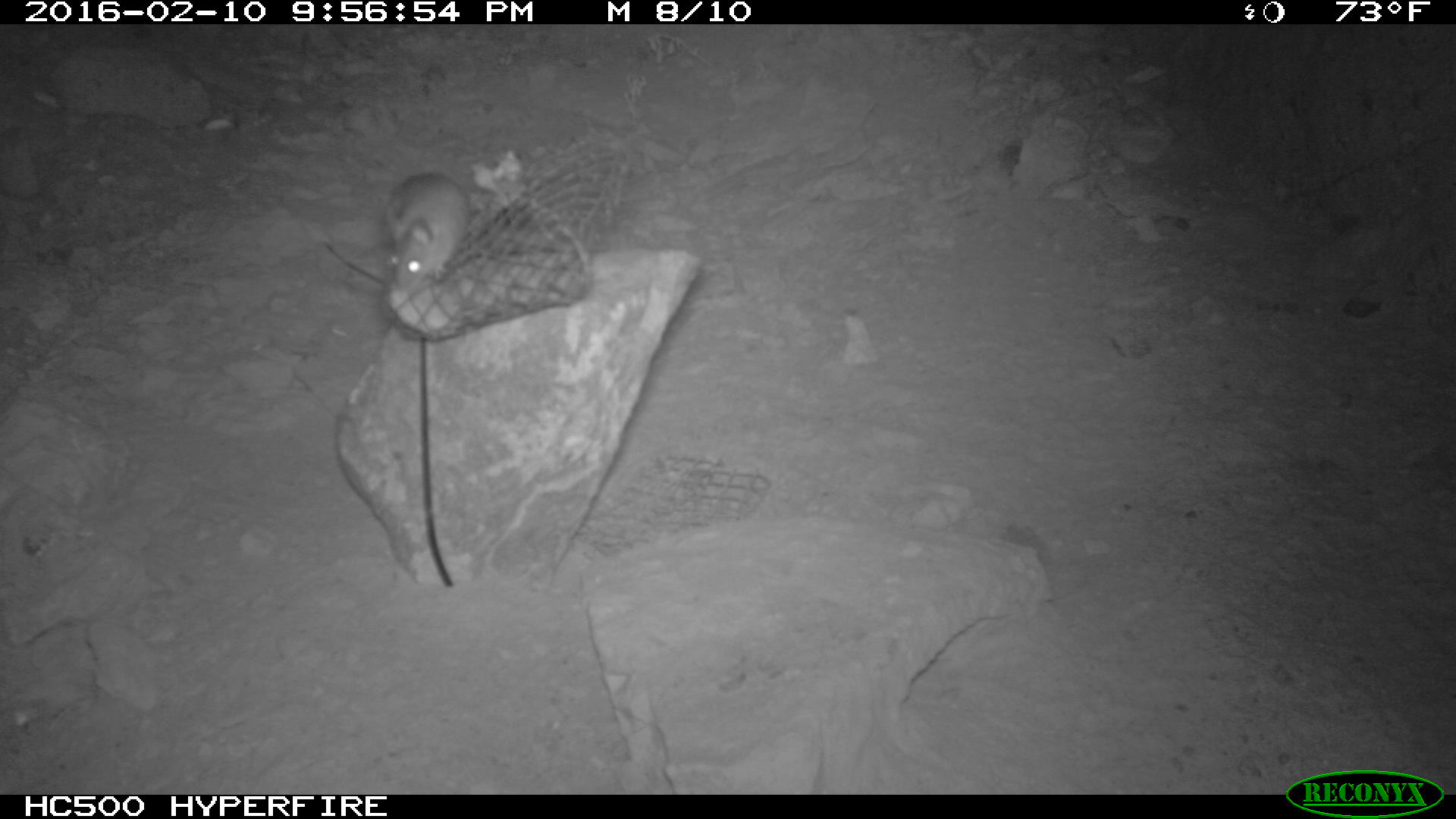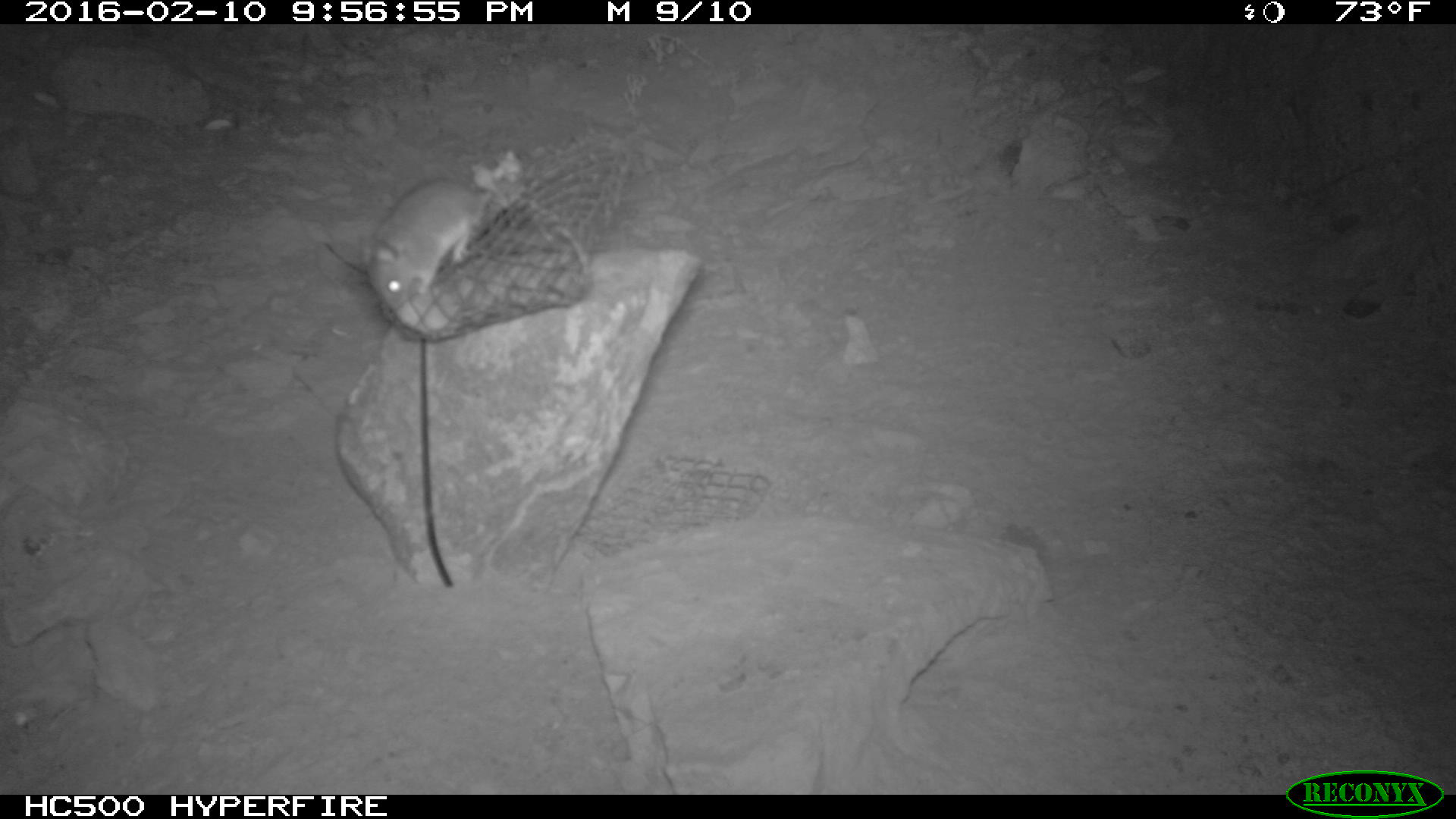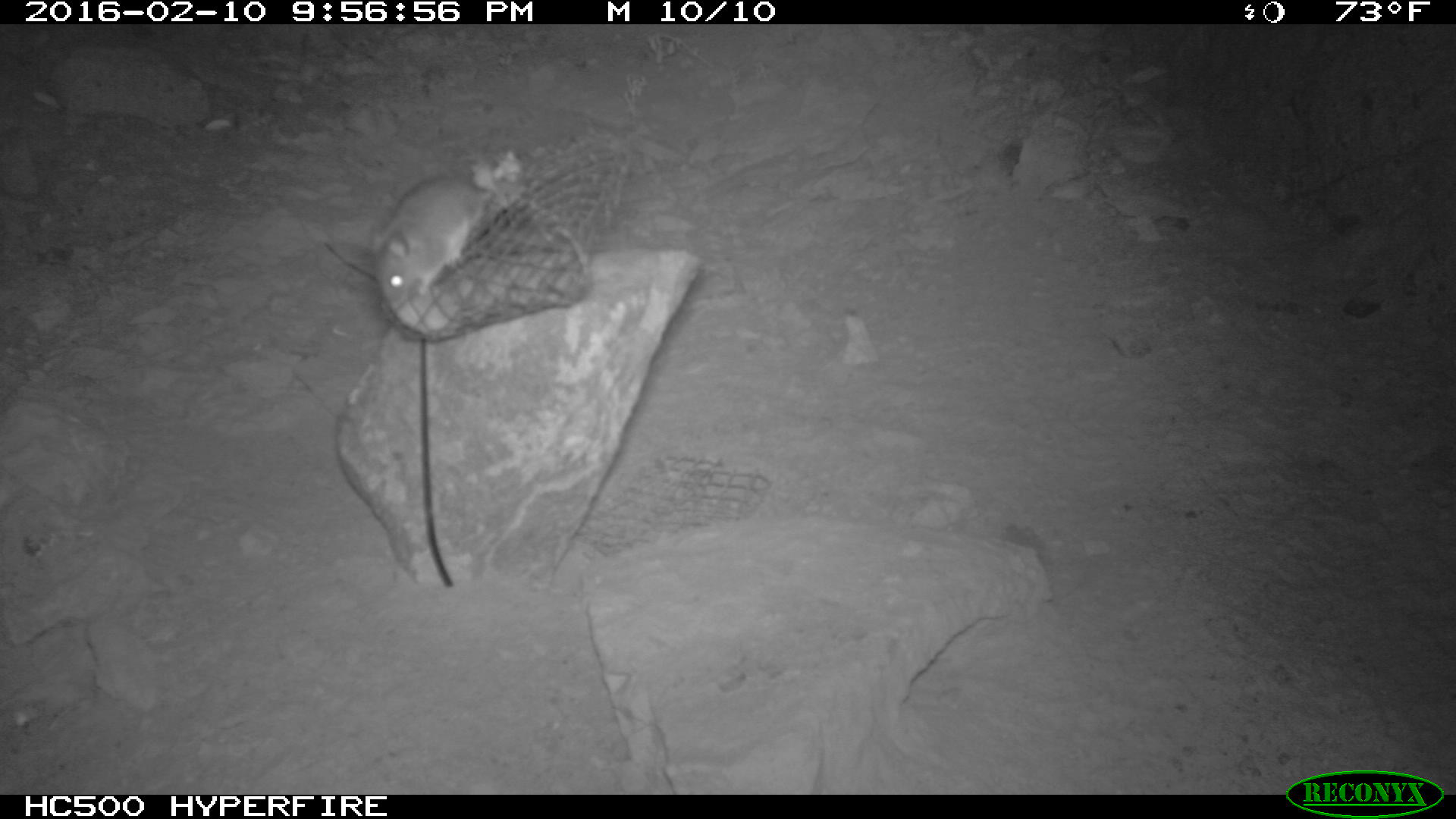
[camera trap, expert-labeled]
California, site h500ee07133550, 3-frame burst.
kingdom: Animalia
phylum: Chordata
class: Mammalia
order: Rodentia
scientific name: Rodentia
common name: rodent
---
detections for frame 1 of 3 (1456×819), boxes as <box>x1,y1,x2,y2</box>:
rodent: <box>378,169,472,293</box>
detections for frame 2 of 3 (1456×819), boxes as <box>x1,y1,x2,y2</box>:
rodent: <box>366,174,592,315</box>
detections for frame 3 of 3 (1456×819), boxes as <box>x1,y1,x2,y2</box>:
rodent: <box>370,168,487,310</box>